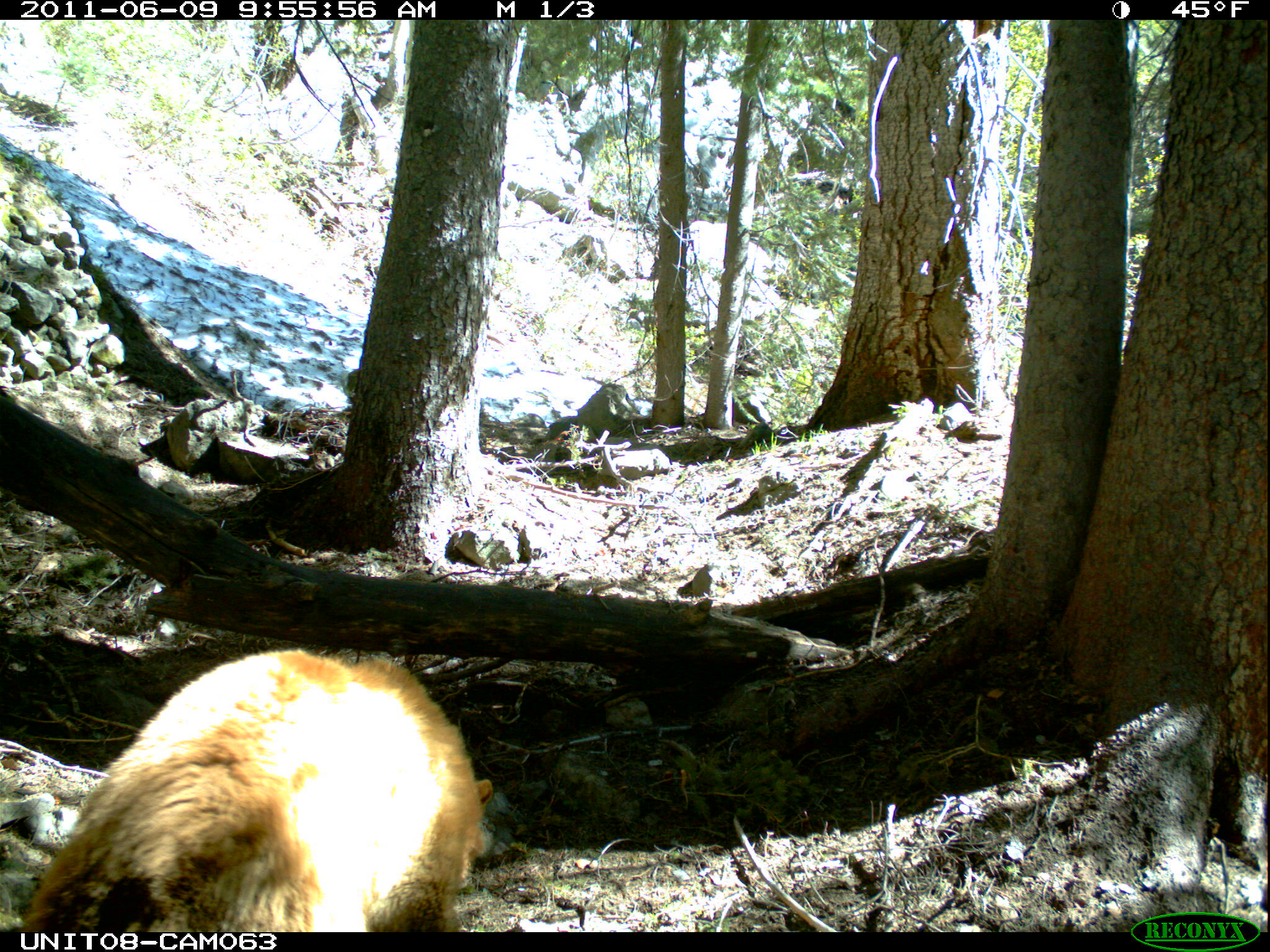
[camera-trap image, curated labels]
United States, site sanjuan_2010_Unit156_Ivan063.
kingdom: Animalia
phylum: Chordata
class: Mammalia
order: Carnivora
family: Ursidae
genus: Ursus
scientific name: Ursus americanus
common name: american black bear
Ursus americanus (american black bear).